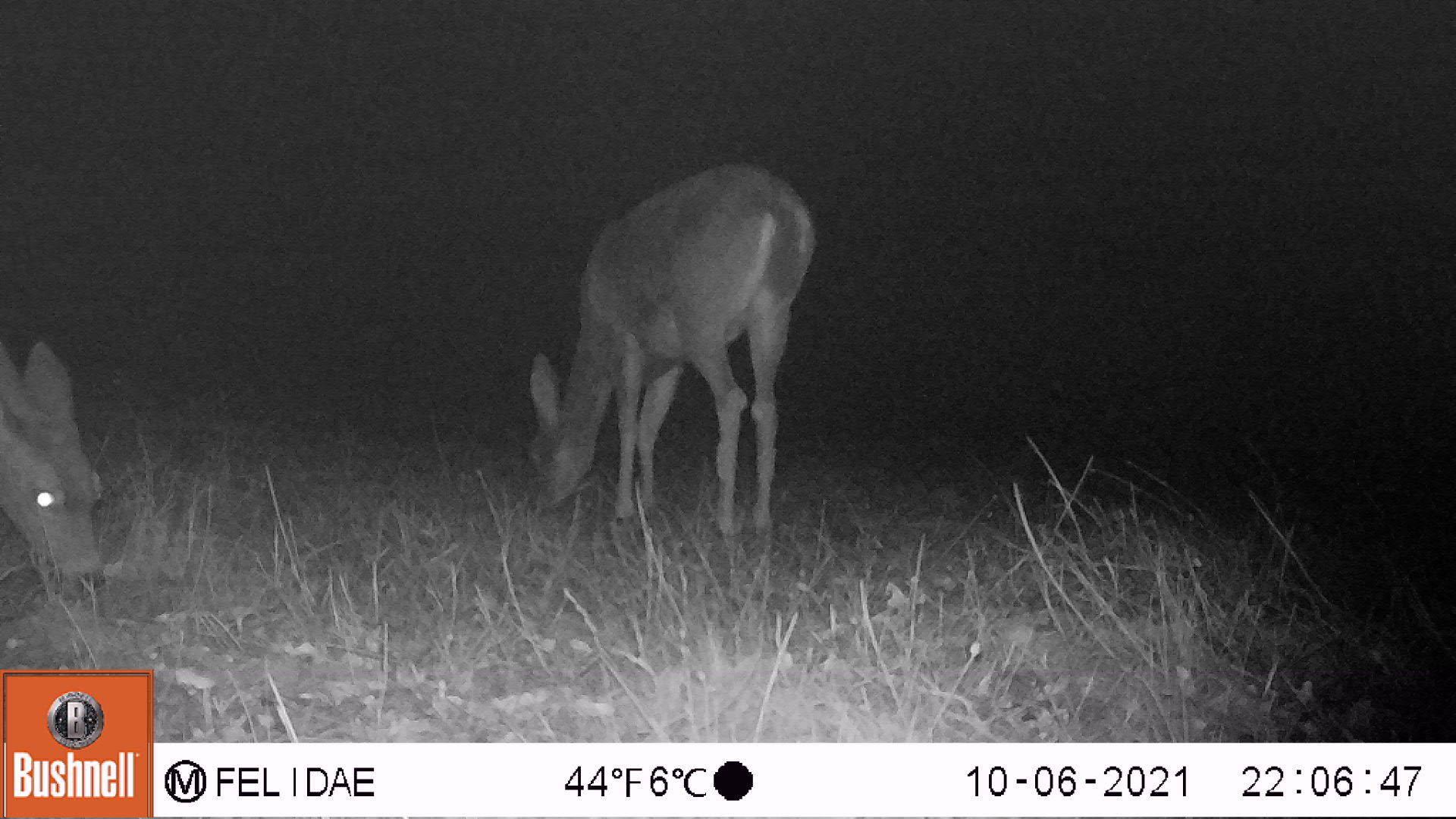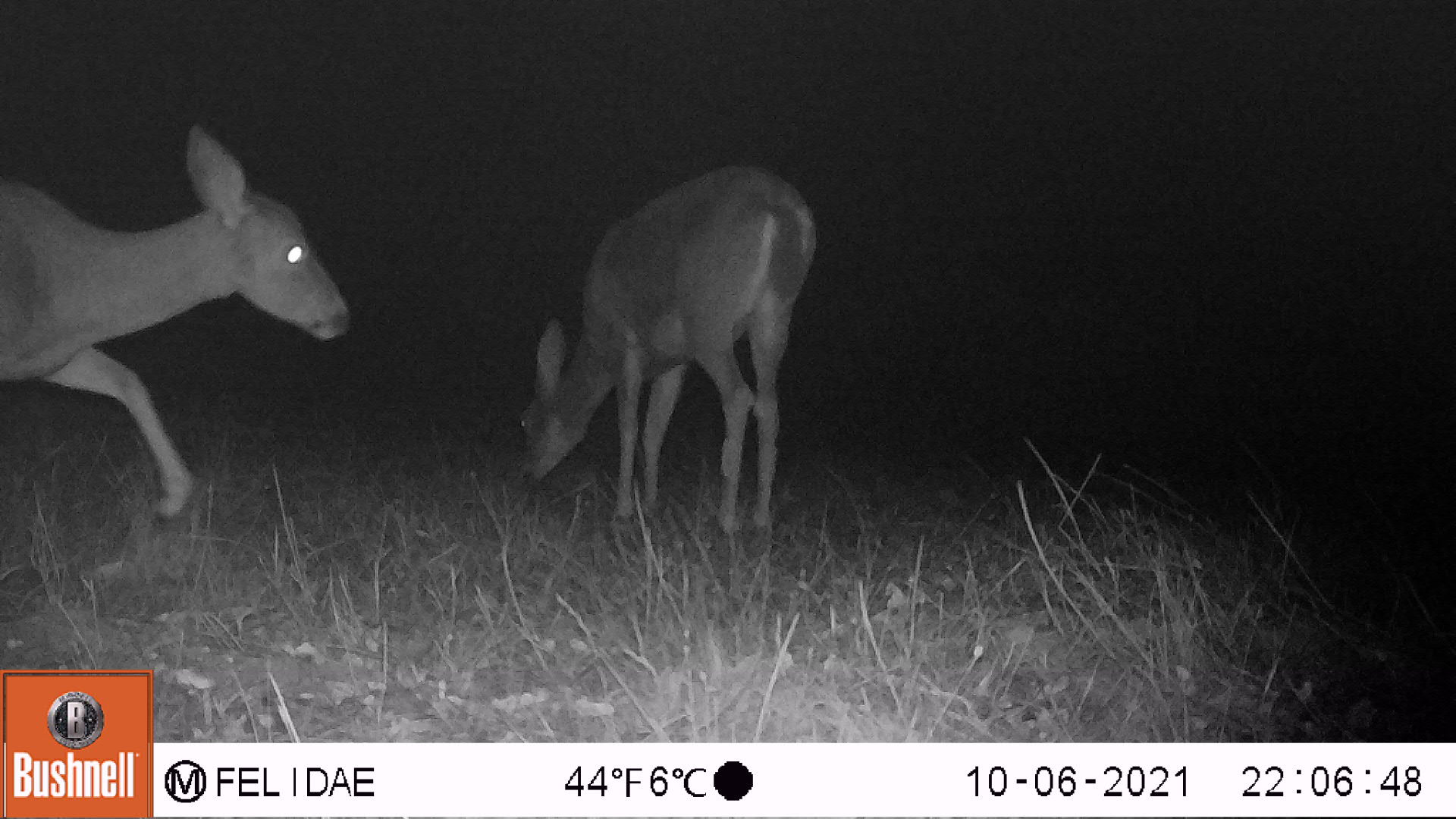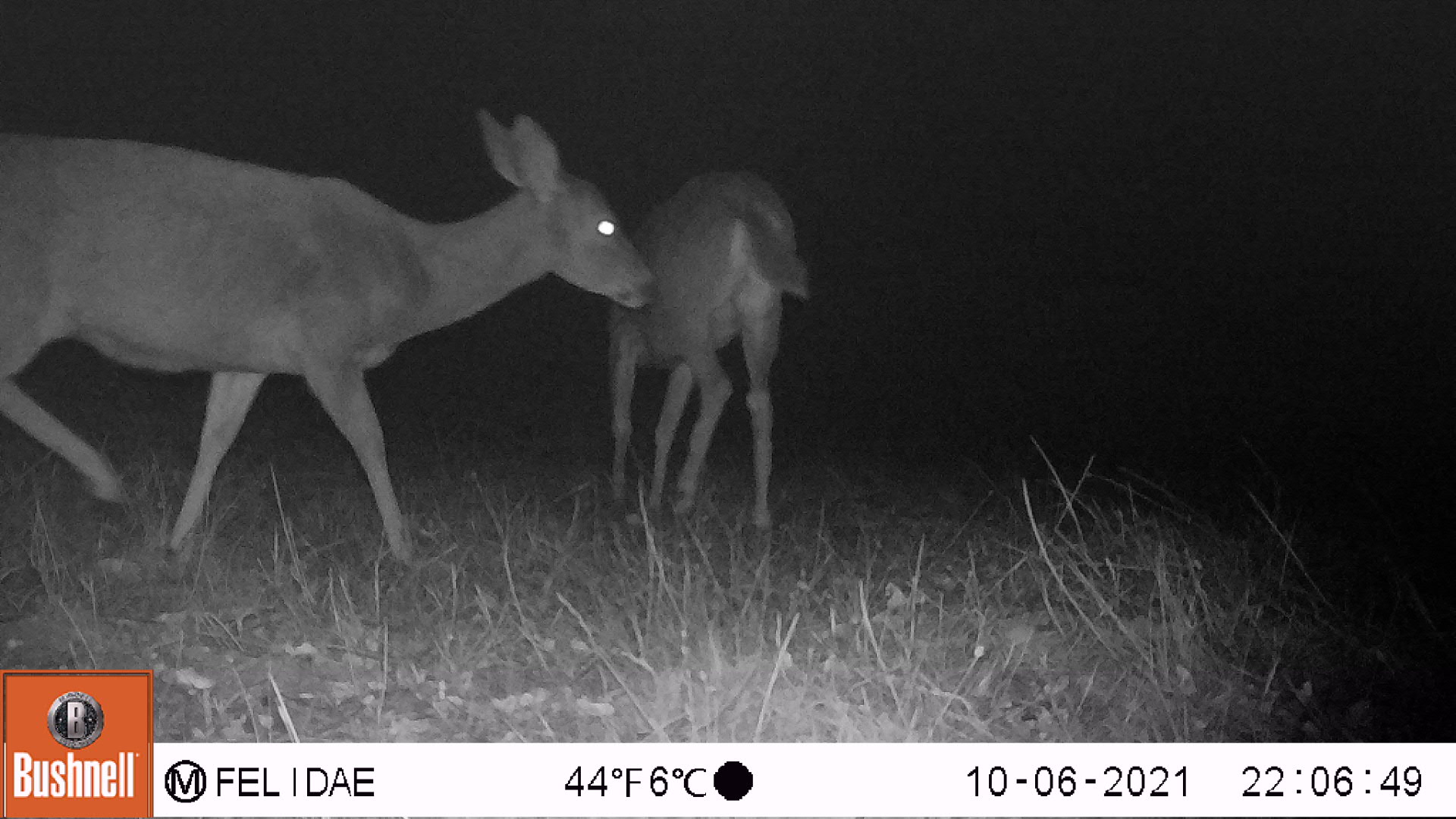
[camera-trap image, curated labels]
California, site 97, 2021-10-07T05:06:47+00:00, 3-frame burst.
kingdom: Animalia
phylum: Chordata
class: Mammalia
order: Artiodactyla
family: Cervidae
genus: Odocoileus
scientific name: Odocoileus hemionus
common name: mule deer